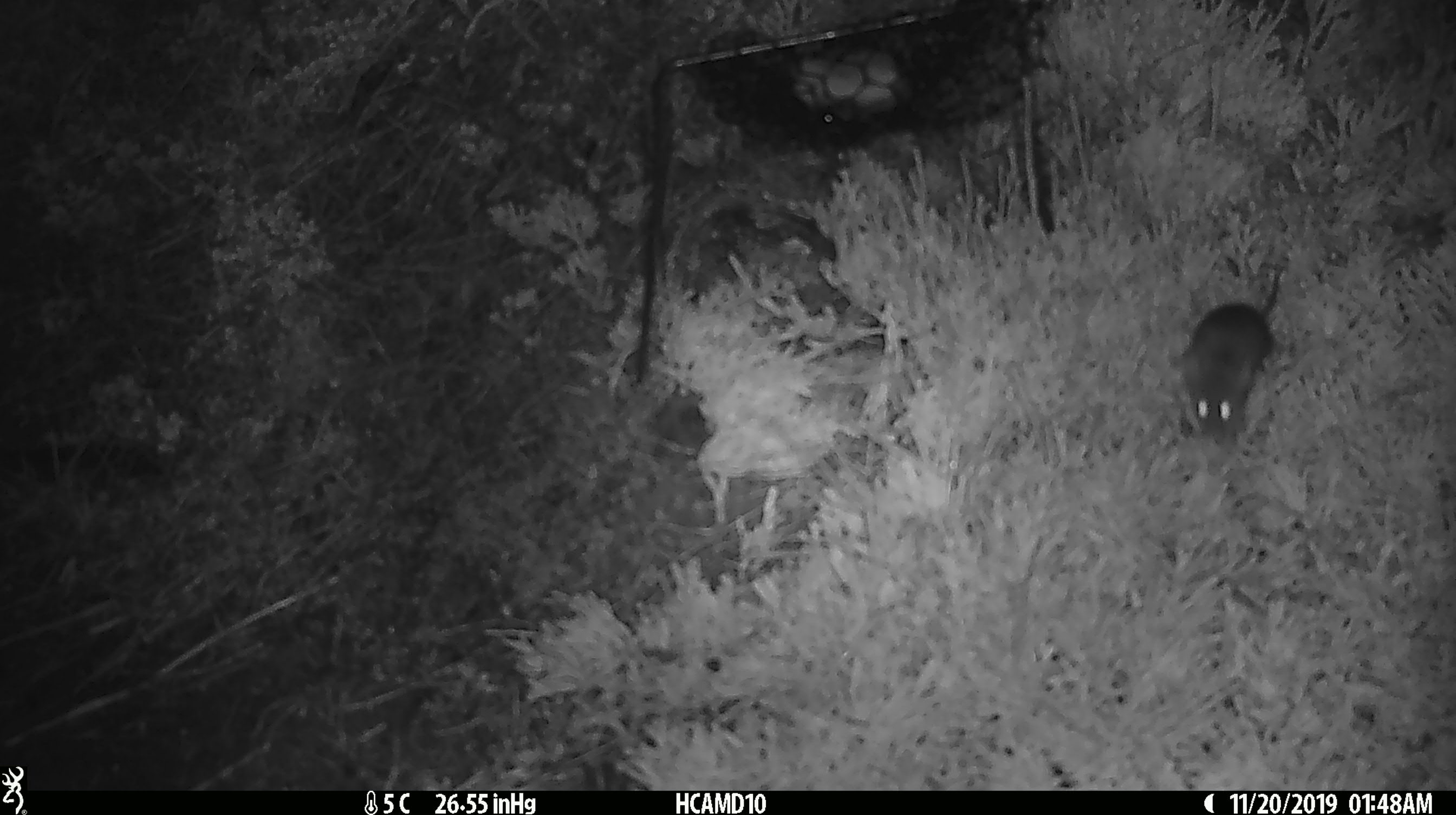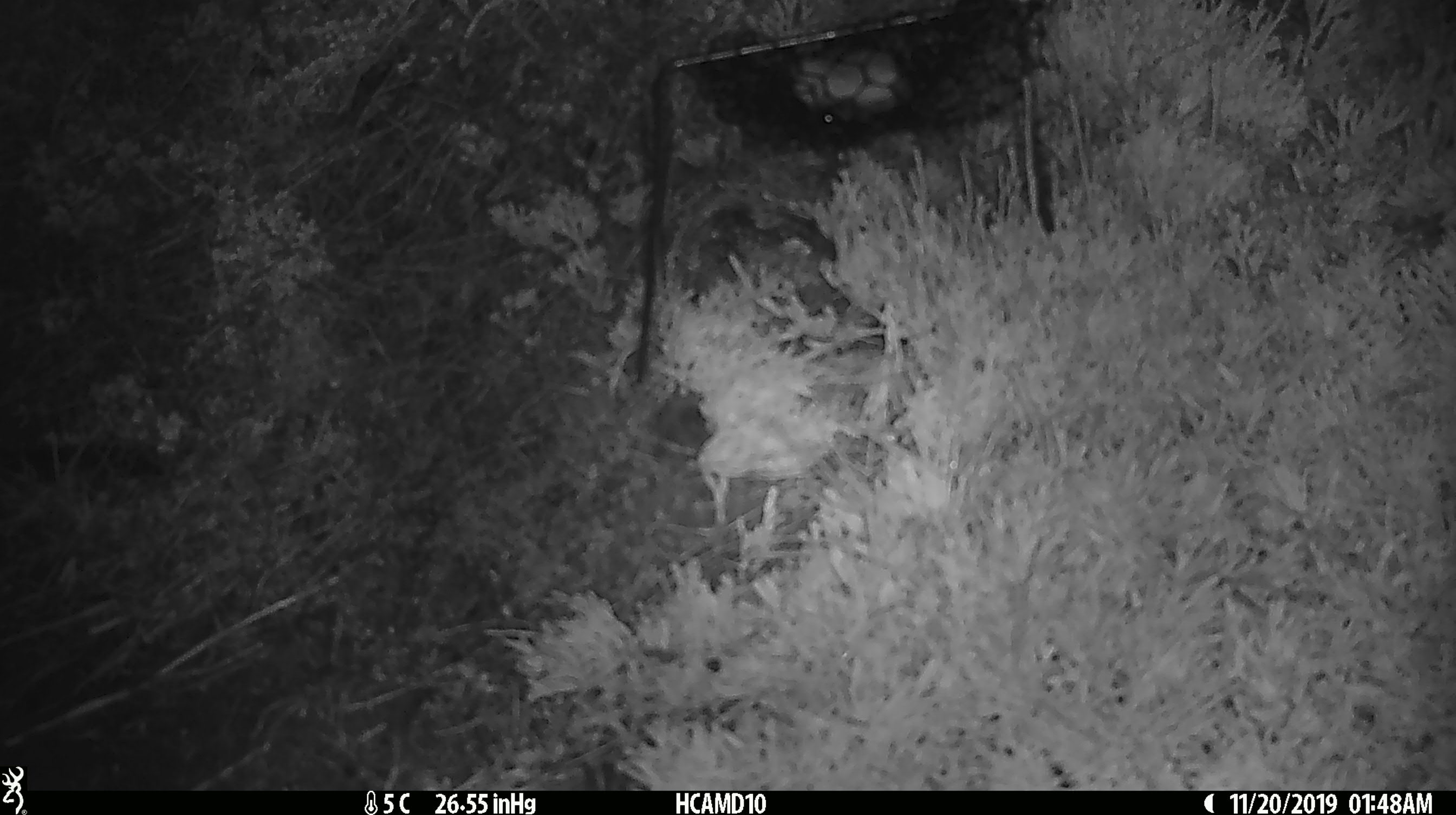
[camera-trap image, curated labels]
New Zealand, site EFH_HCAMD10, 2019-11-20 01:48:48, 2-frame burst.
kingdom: Animalia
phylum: Chordata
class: Mammalia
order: Rodentia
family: Muridae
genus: Mus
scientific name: Mus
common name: mouse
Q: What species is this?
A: Mouse (Mus).